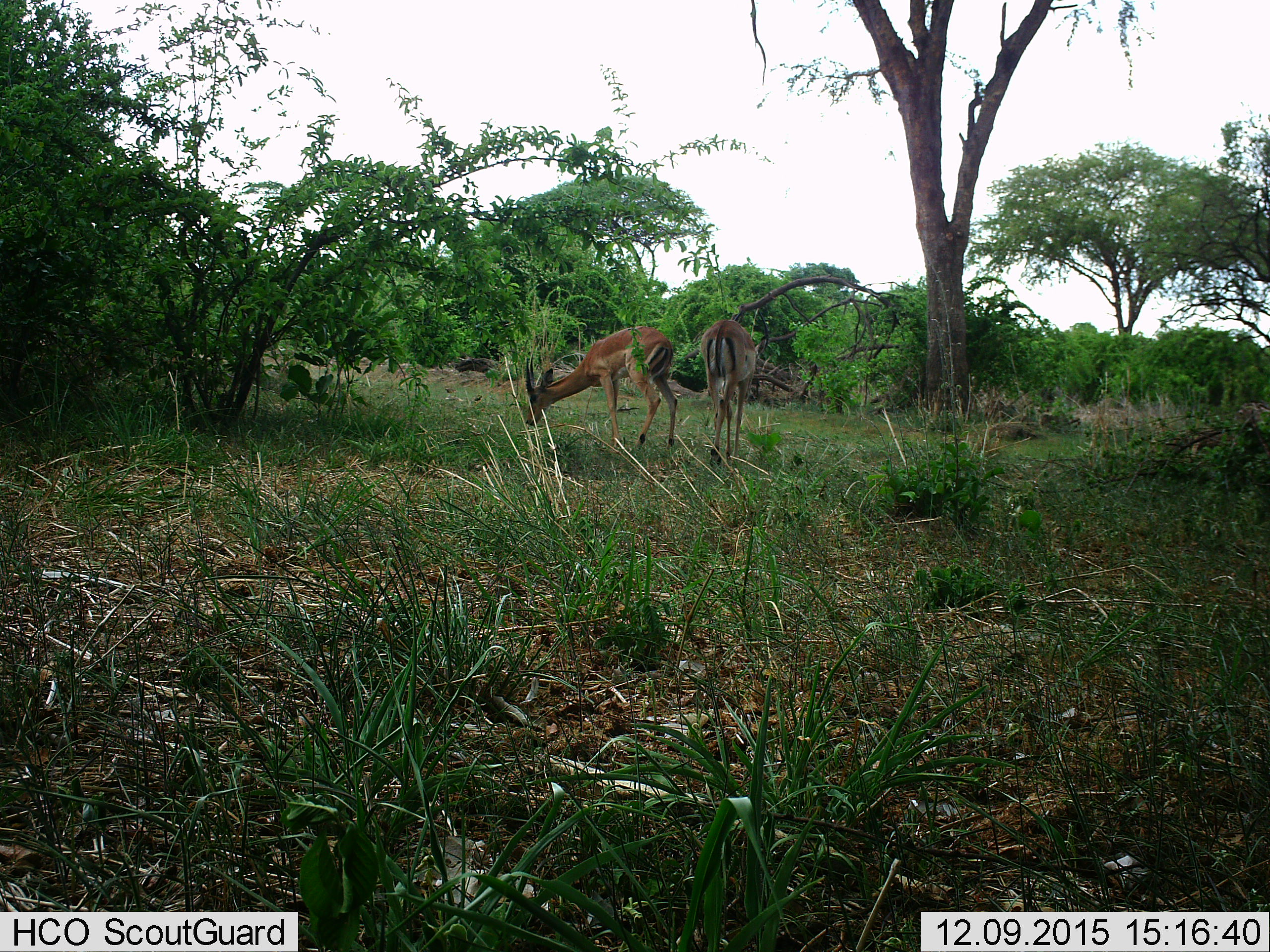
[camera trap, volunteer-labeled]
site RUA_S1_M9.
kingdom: Animalia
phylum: Chordata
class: Mammalia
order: Artiodactyla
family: Bovidae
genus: Aepyceros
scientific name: Aepyceros melampus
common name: impala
Impala (Aepyceros melampus), count 2. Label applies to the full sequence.